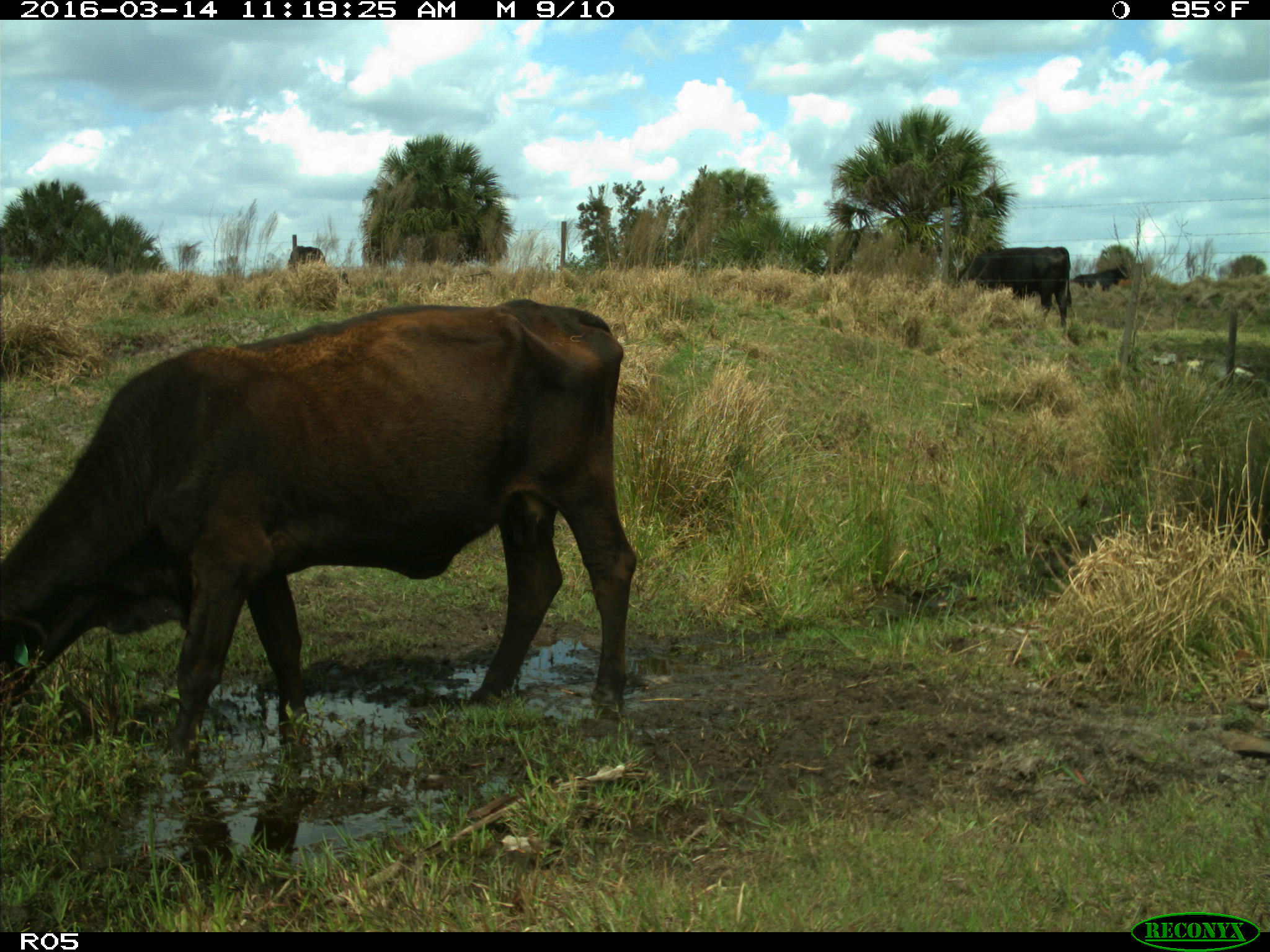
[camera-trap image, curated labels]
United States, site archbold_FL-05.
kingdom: Animalia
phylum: Chordata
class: Mammalia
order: Artiodactyla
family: Bovidae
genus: Bos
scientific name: Bos taurus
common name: domestic cow